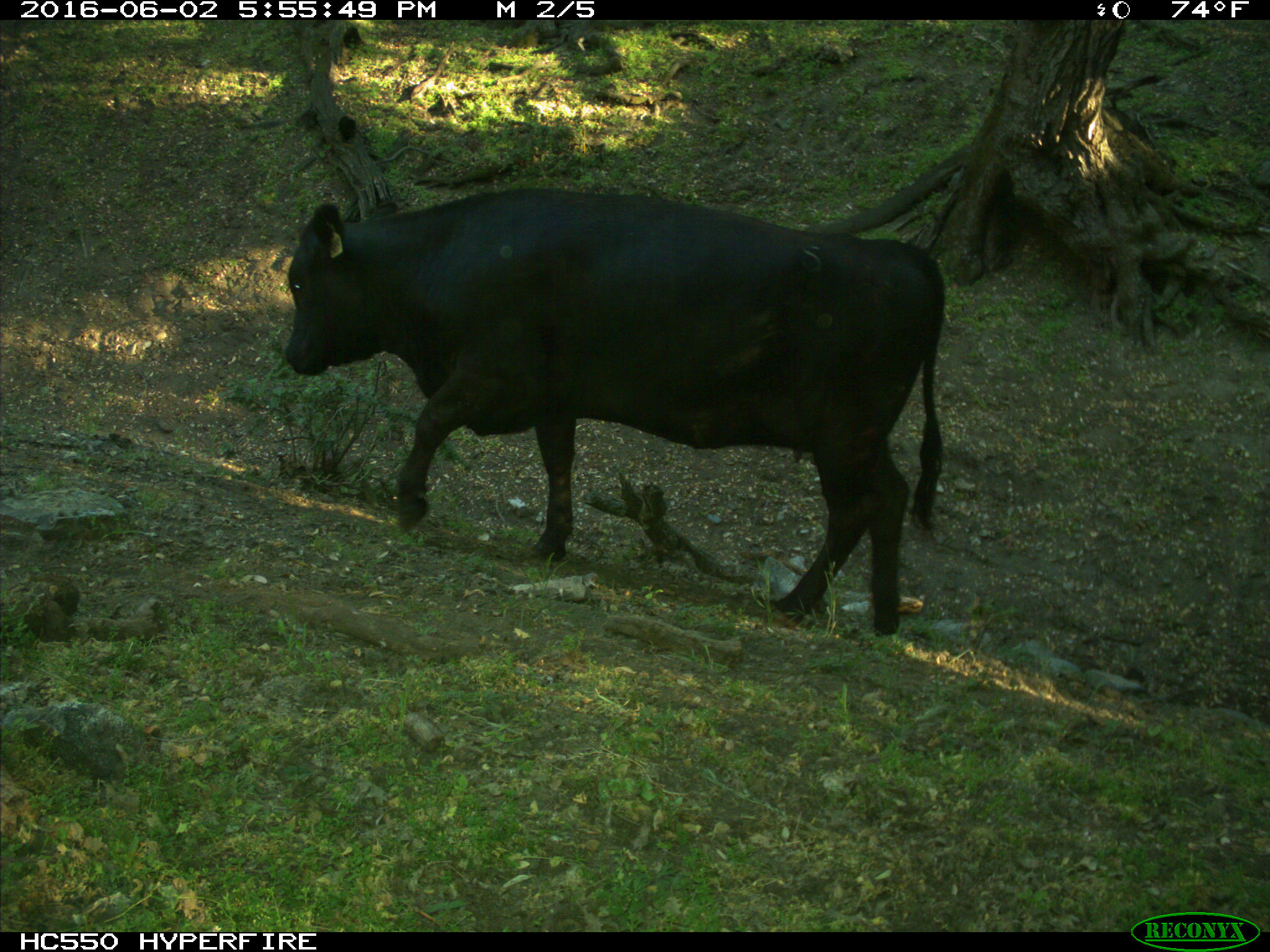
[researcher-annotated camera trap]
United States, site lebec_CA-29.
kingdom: Animalia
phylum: Chordata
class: Mammalia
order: Artiodactyla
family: Bovidae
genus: Bos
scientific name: Bos taurus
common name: domestic cow